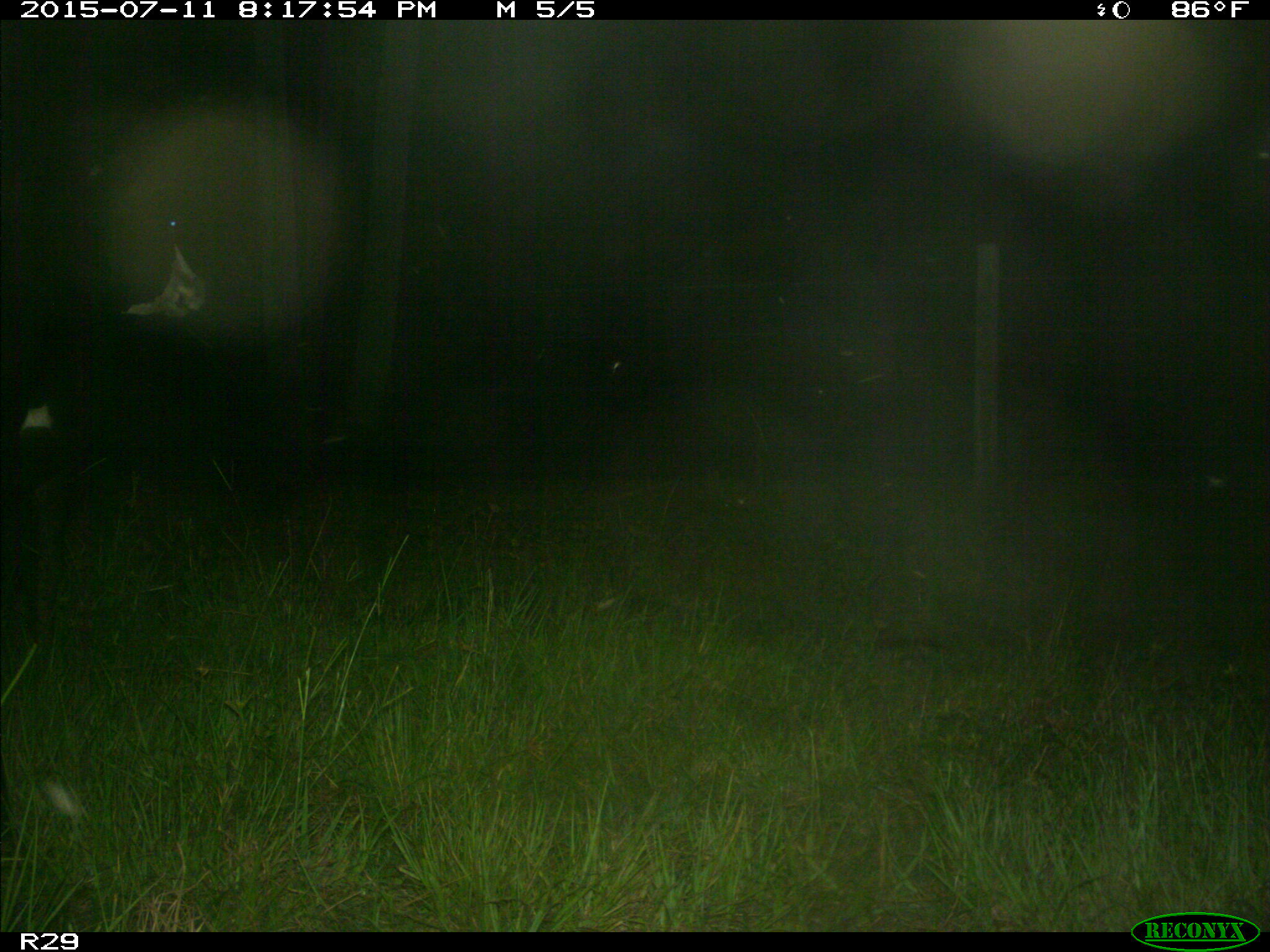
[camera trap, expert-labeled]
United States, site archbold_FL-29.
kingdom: Animalia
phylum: Chordata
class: Mammalia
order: Artiodactyla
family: Bovidae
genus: Bos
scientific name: Bos taurus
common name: domestic cow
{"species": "Bos taurus (domestic cow)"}